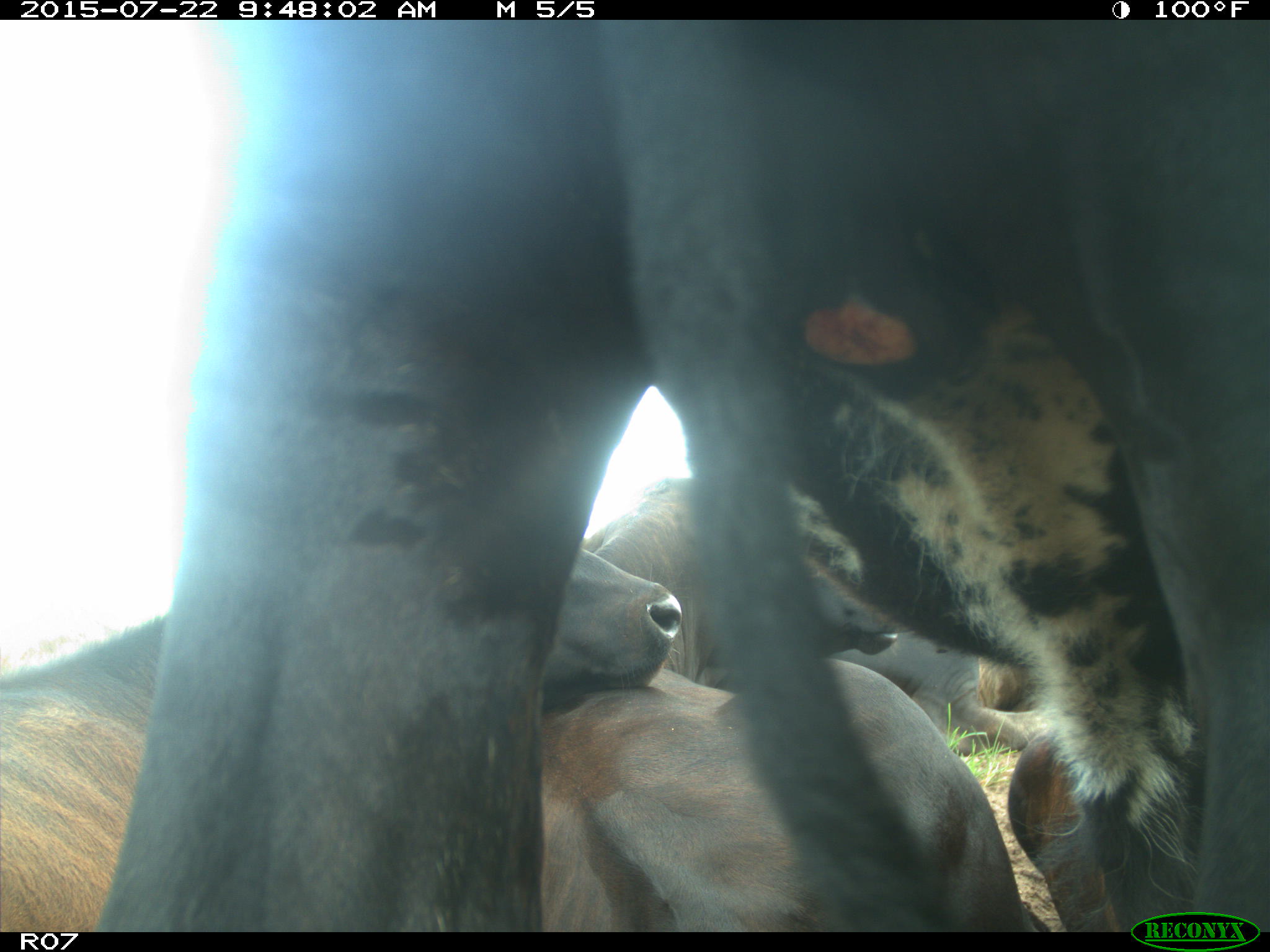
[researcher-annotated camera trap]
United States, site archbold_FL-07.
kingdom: Animalia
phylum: Chordata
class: Mammalia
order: Artiodactyla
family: Suidae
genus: Sus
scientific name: Sus scrofa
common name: wild boar